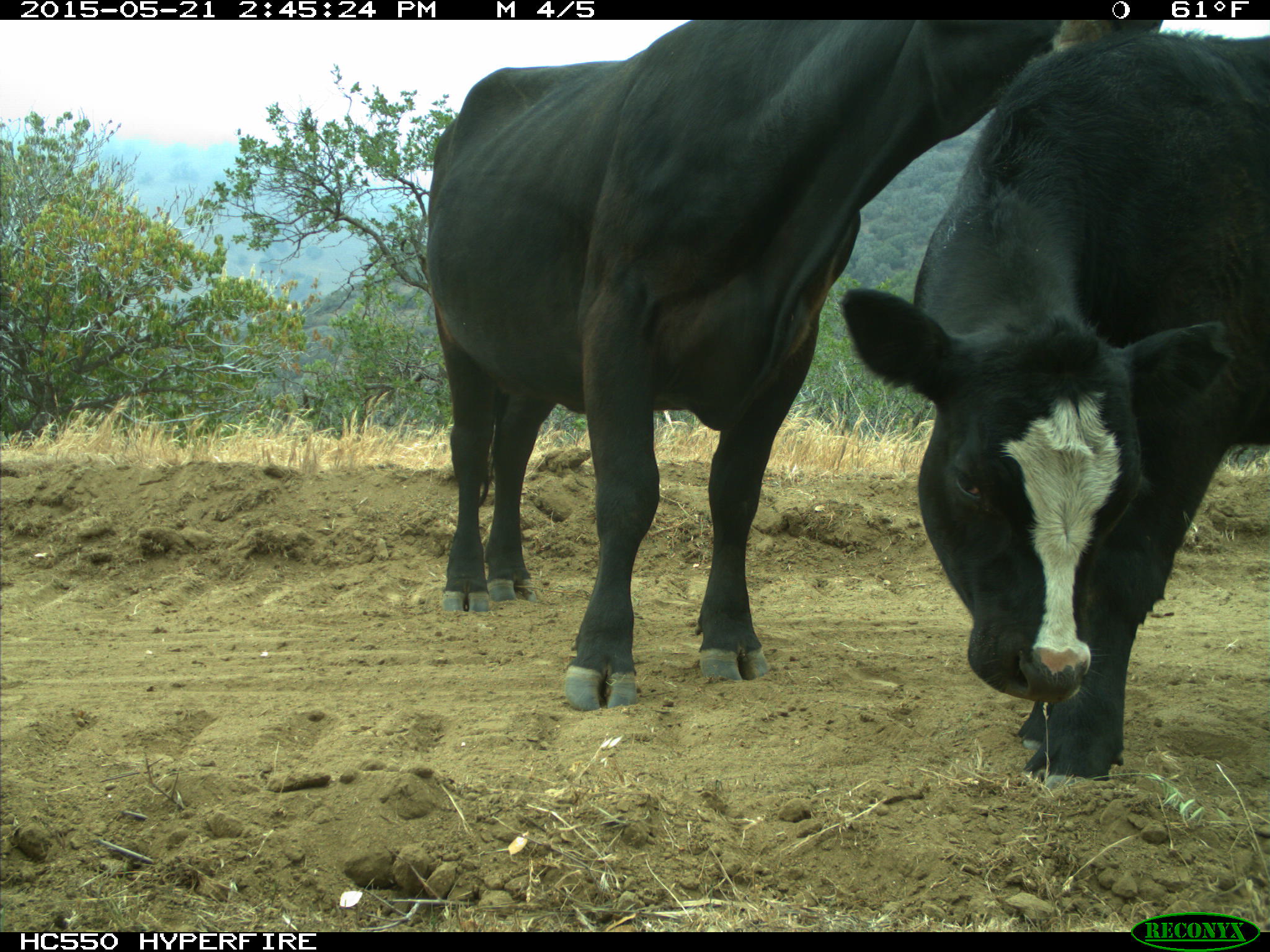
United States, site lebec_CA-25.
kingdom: Animalia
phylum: Chordata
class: Mammalia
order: Artiodactyla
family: Bovidae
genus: Bos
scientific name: Bos taurus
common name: domestic cow